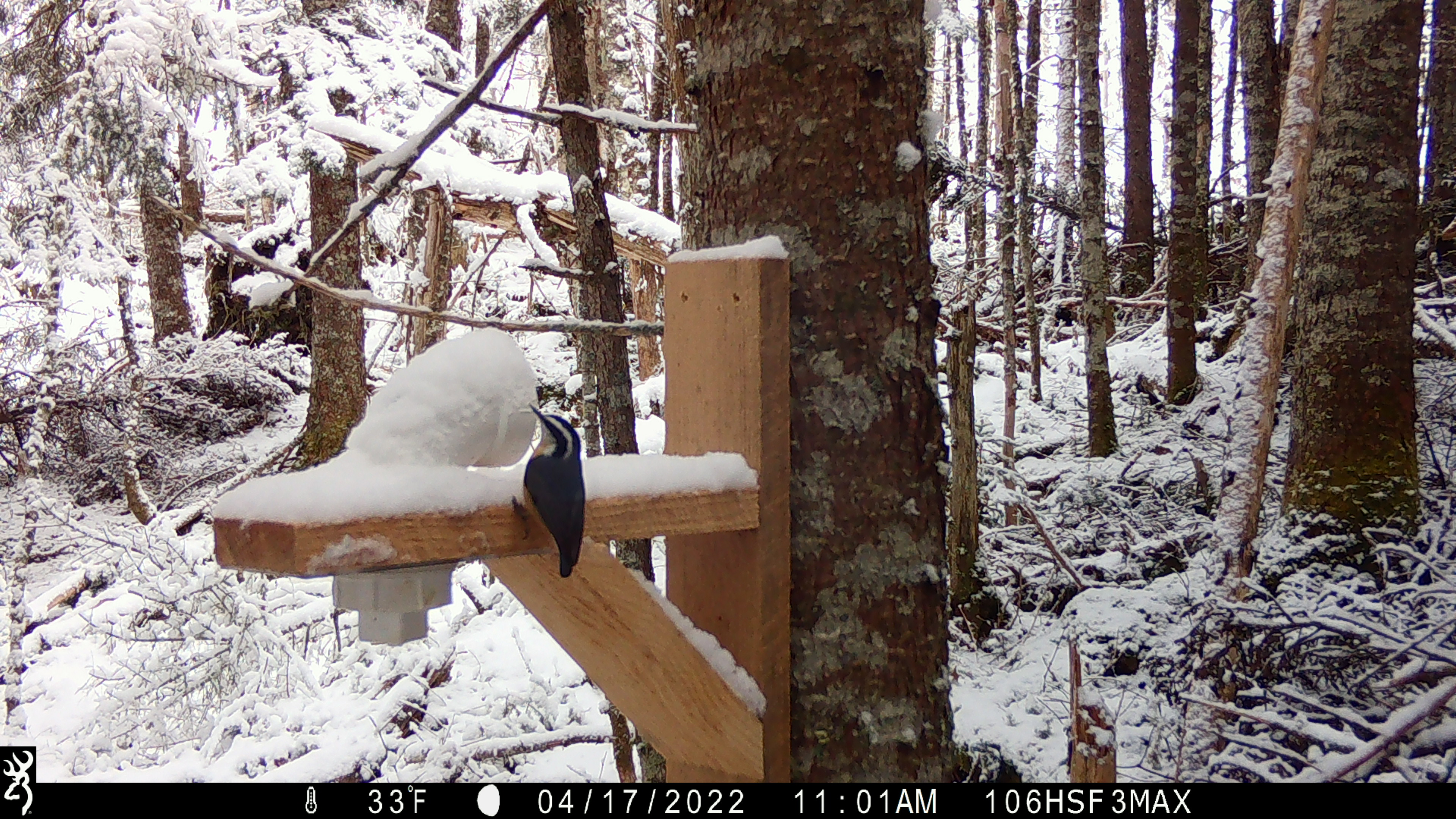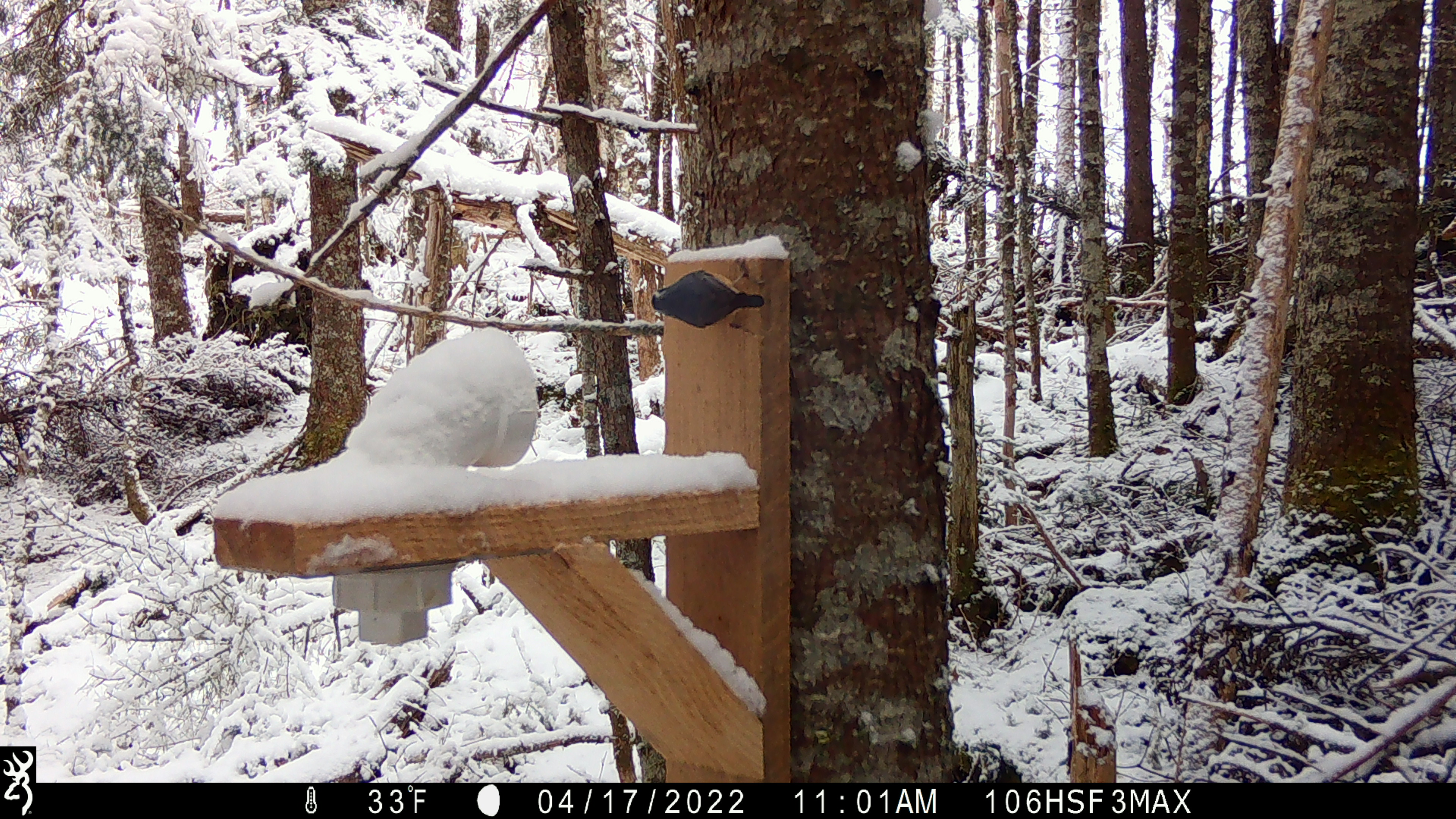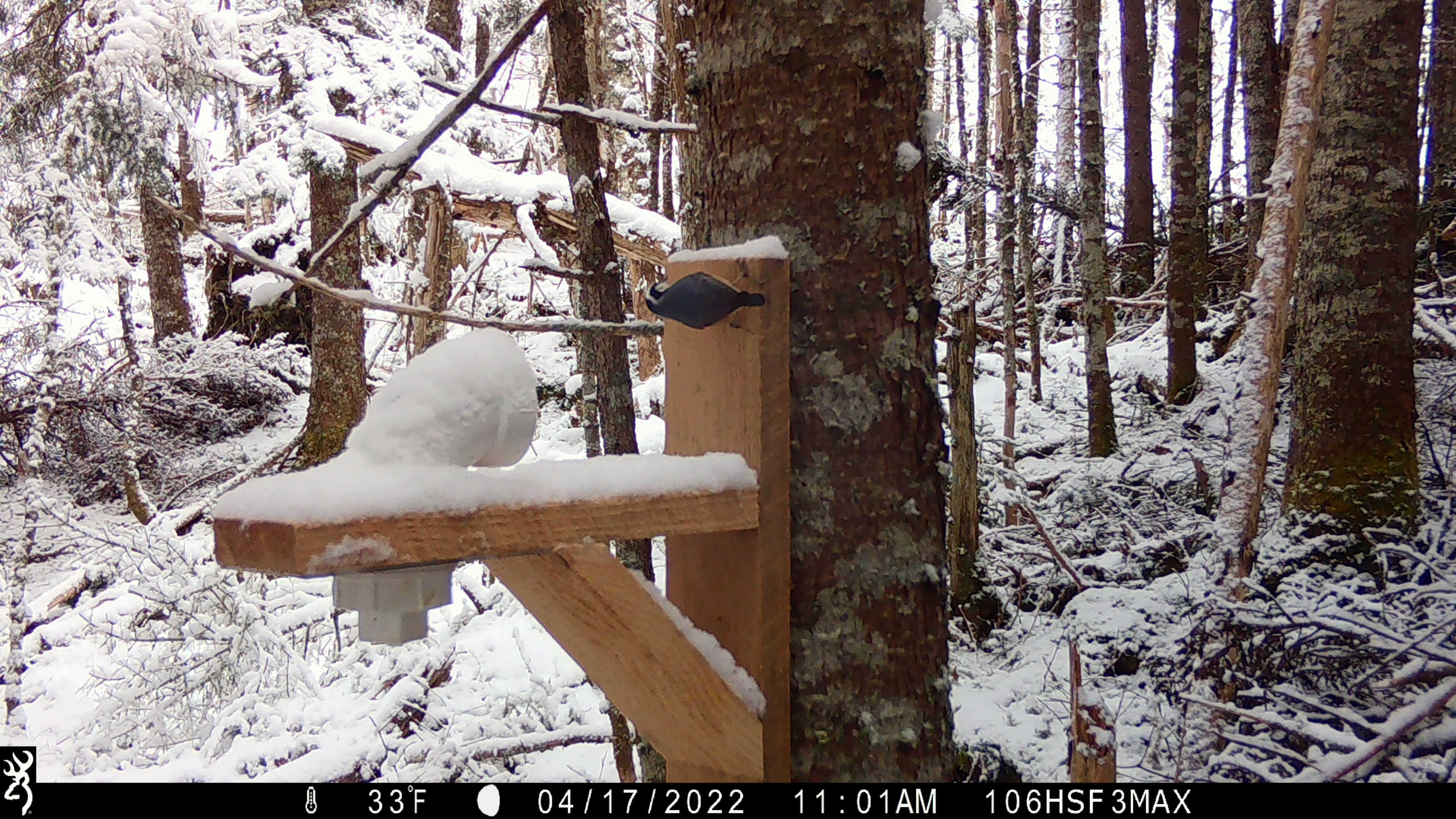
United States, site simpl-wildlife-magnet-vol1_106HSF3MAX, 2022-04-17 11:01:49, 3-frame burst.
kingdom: Animalia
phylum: Chordata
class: Aves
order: Passeriformes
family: Sittidae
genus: Sitta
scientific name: Sitta canadensis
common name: red-breasted nuthatch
Red-breasted nuthatch (Sitta canadensis).